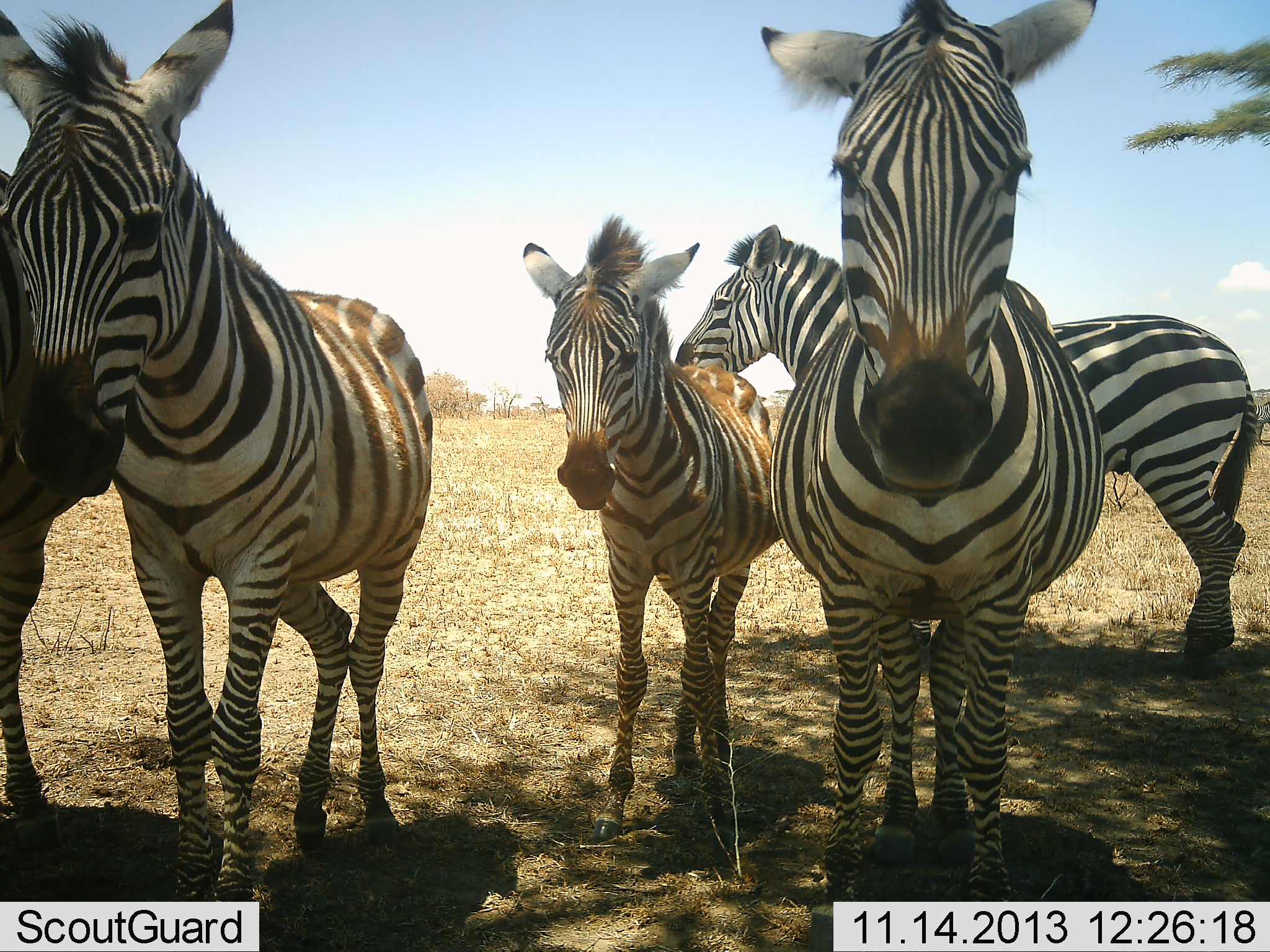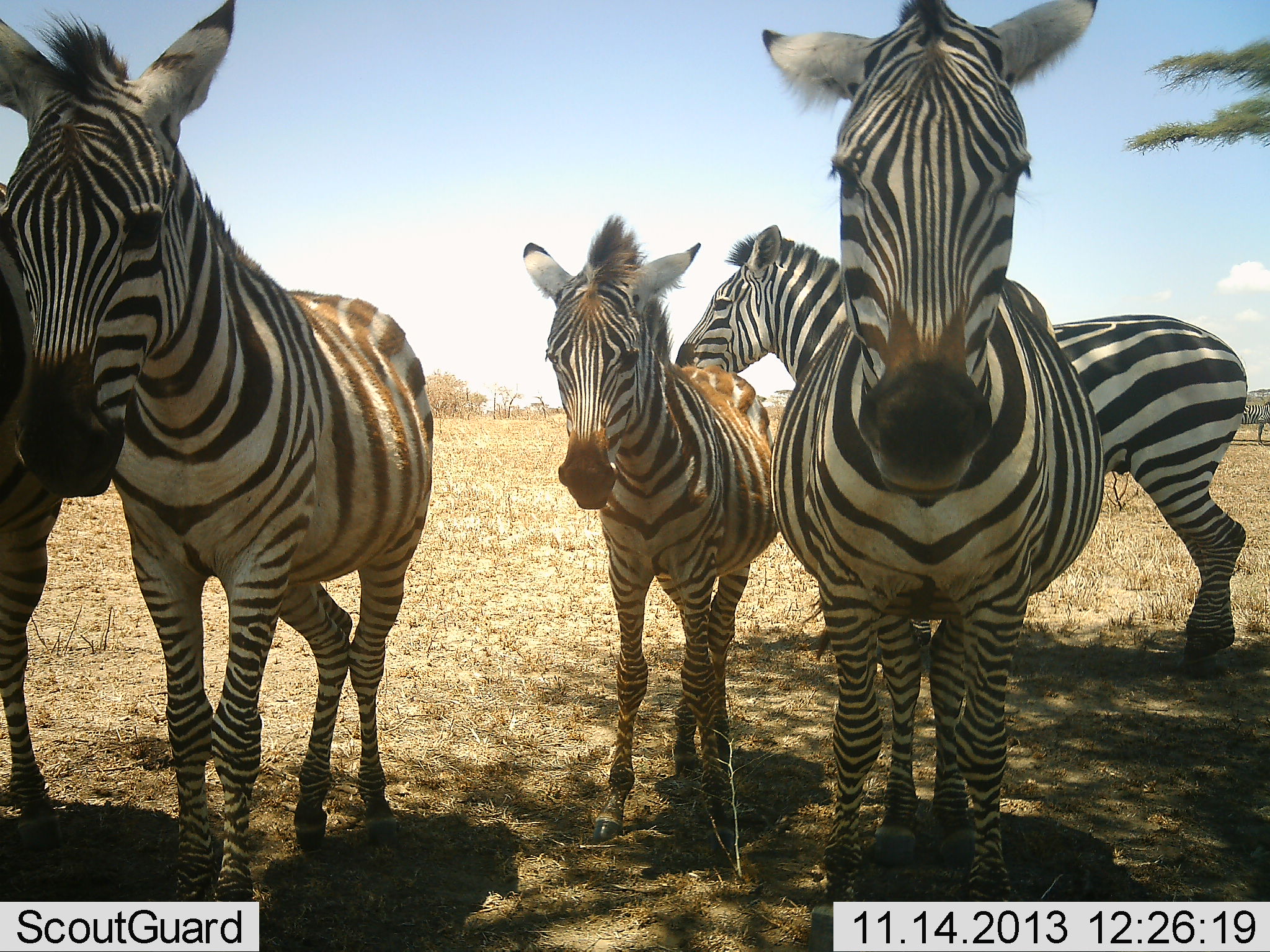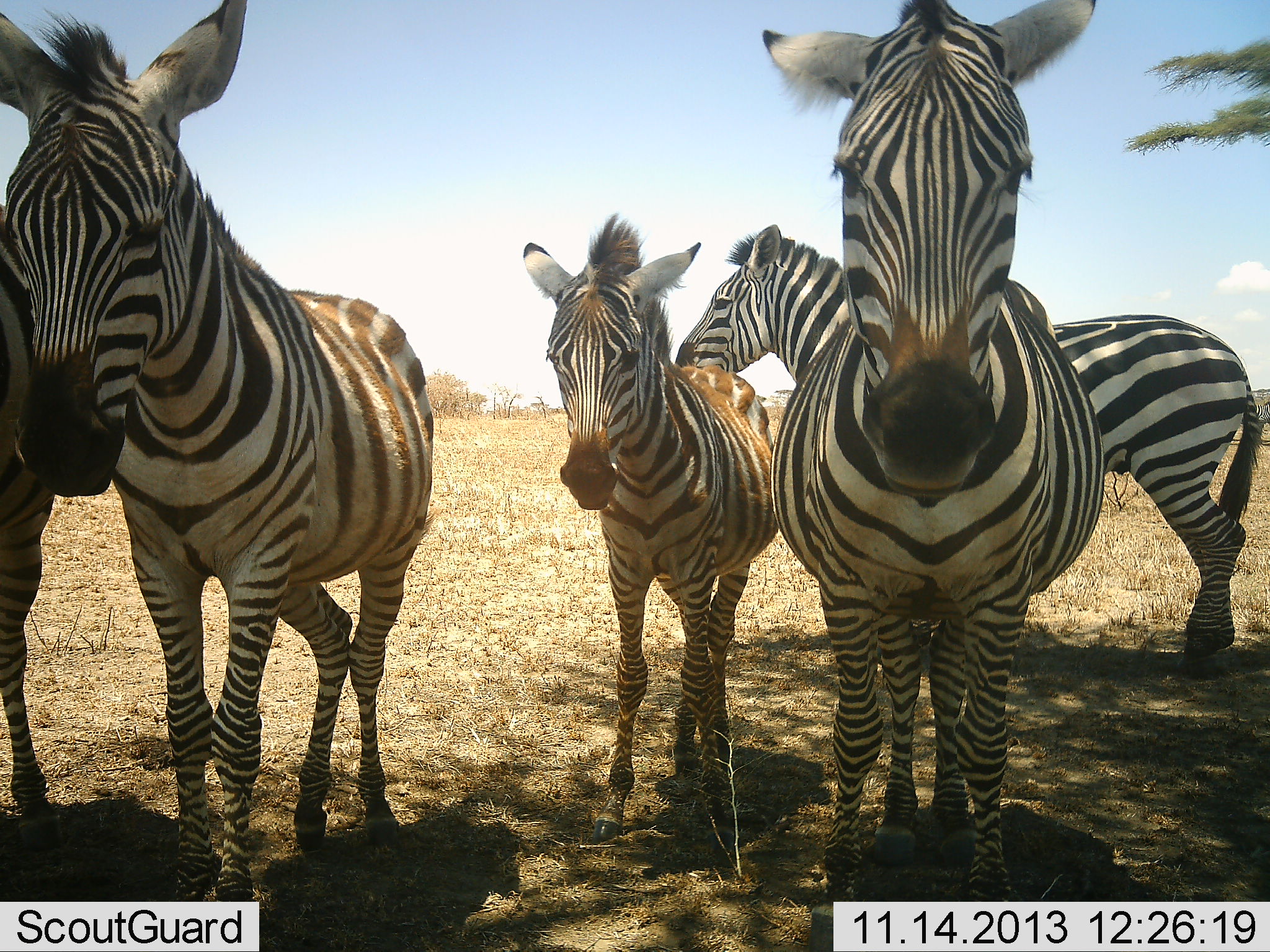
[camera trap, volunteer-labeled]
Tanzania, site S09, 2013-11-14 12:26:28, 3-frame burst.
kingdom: Animalia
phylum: Chordata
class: Mammalia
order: Perissodactyla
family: Equidae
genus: Equus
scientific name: Equus quagga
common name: plains zebra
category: zebra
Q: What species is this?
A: Zebra (plains zebra) (Equus quagga).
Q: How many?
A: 5.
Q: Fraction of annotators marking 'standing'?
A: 100%.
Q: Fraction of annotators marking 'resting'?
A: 15%.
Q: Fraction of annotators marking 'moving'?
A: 8%.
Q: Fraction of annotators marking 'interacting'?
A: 8%.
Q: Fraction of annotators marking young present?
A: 54%.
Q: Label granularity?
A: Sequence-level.